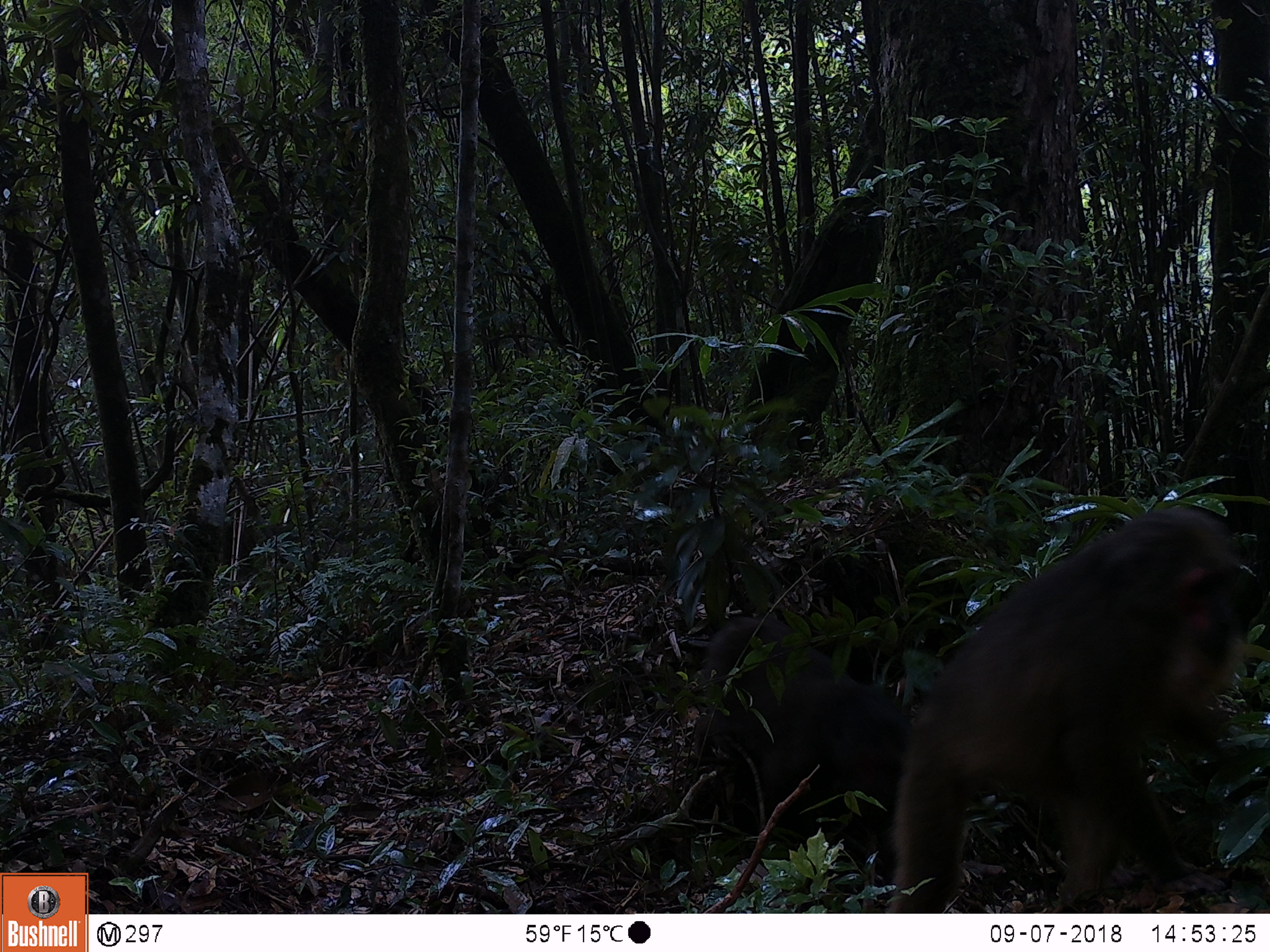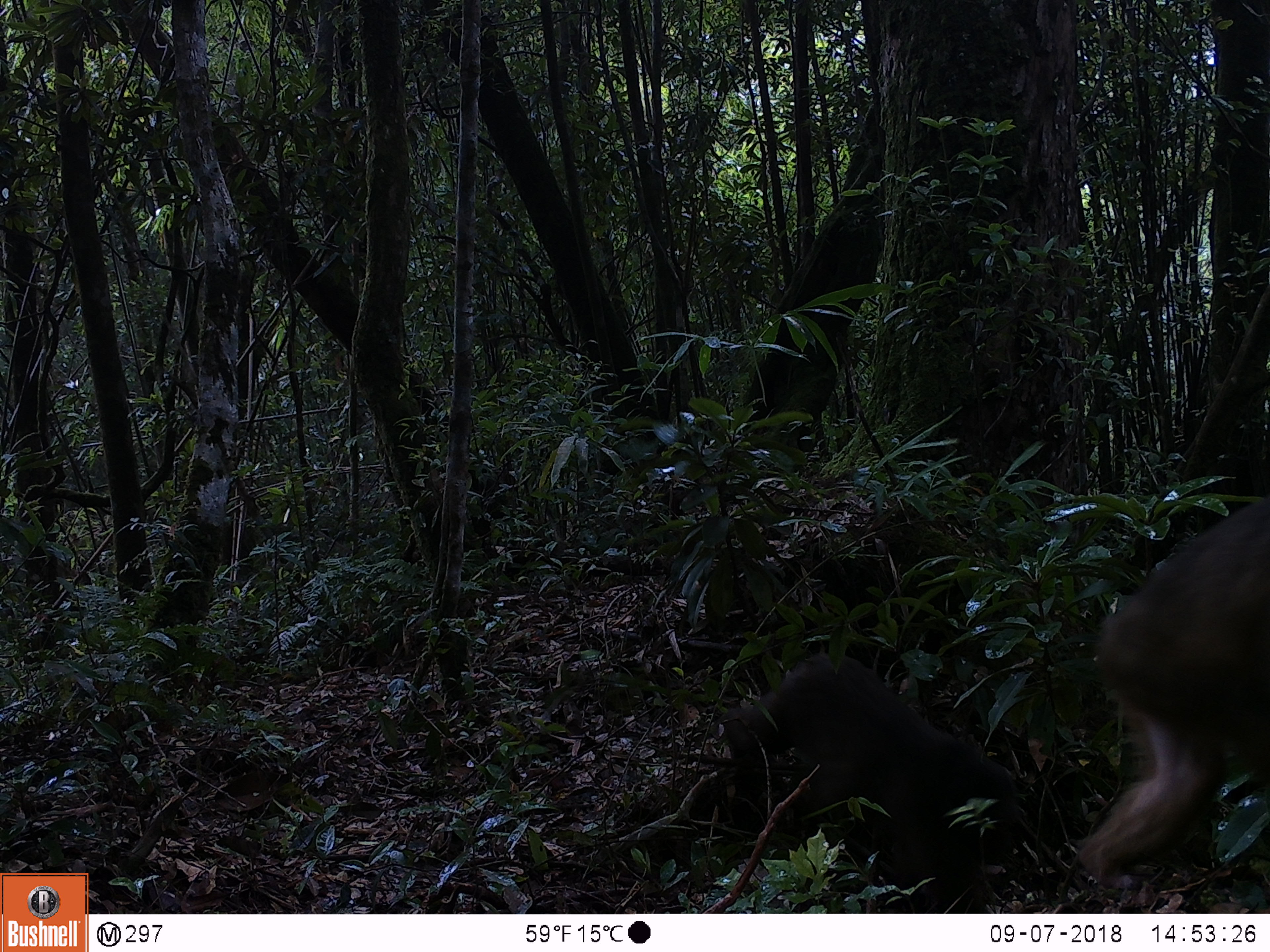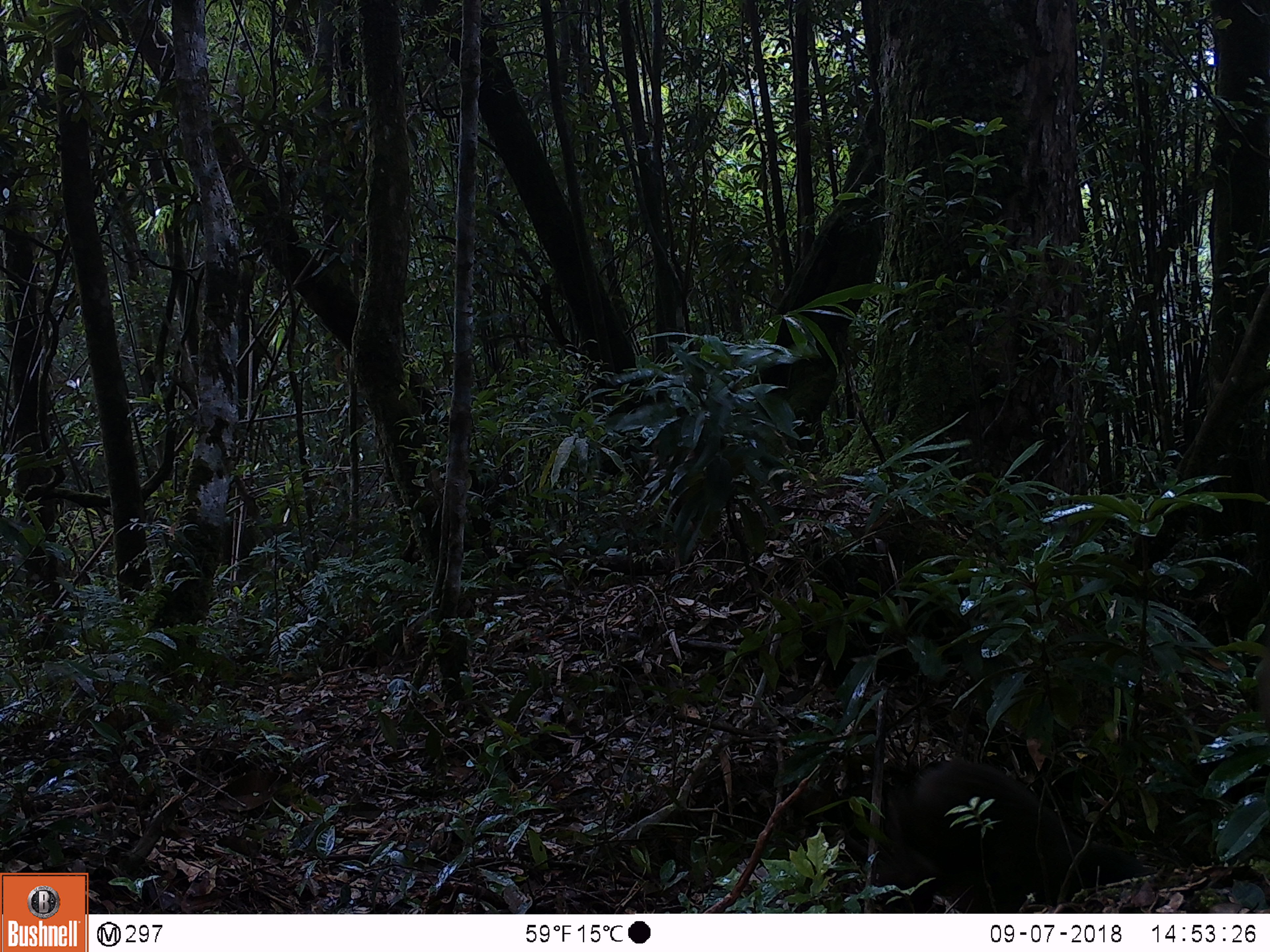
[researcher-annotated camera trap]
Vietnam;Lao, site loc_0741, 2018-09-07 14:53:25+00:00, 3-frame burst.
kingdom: Animalia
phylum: Chordata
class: Mammalia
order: Primates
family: Cercopithecidae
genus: Macaca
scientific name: Macaca arctoides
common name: stump-tailed macaque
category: stump tailed macaque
Stump tailed macaque (stump-tailed macaque) (Macaca arctoides). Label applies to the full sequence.